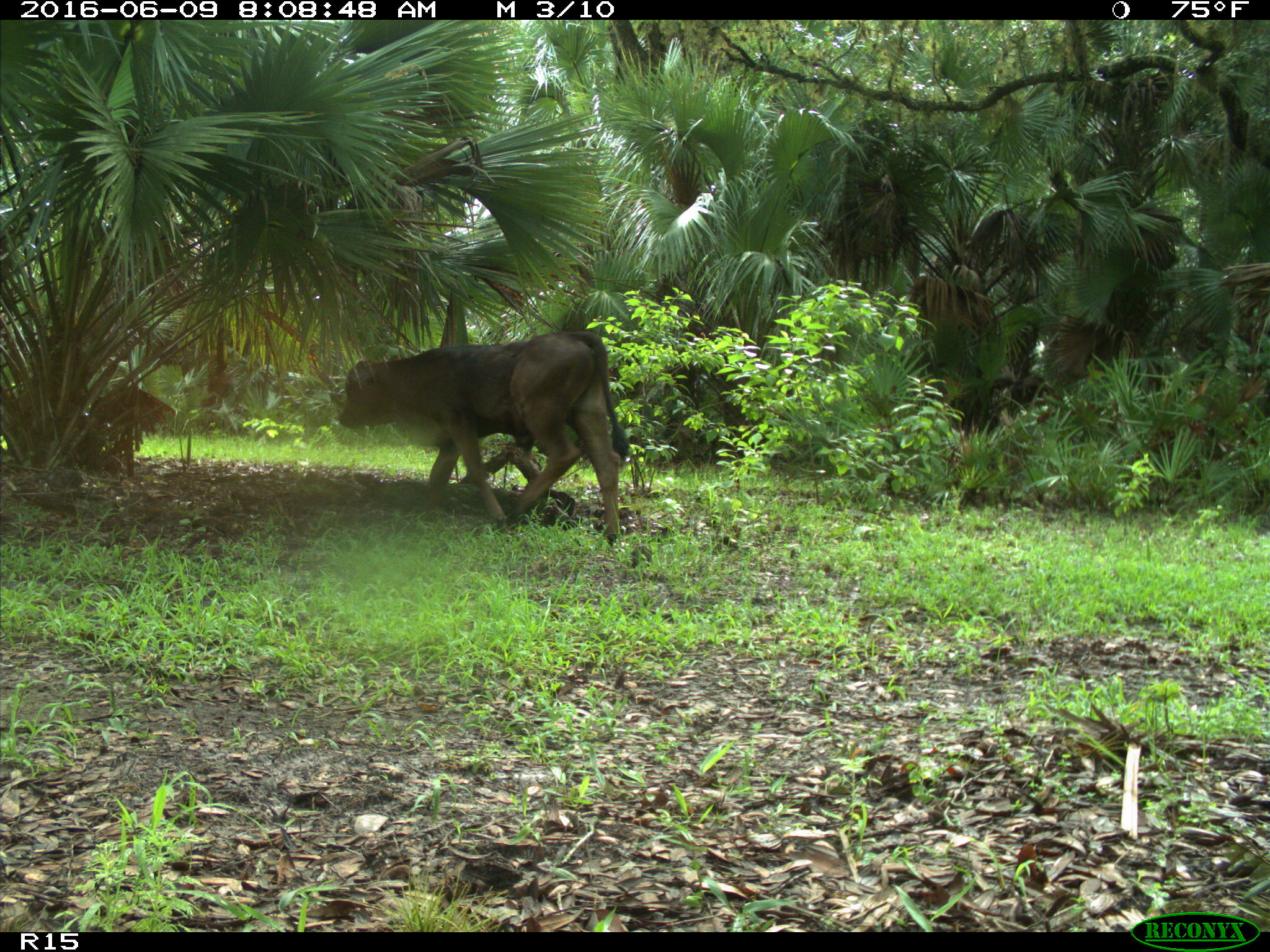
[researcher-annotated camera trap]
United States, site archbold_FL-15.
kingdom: Animalia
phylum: Chordata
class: Mammalia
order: Artiodactyla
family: Bovidae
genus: Bos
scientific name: Bos taurus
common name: domestic cow